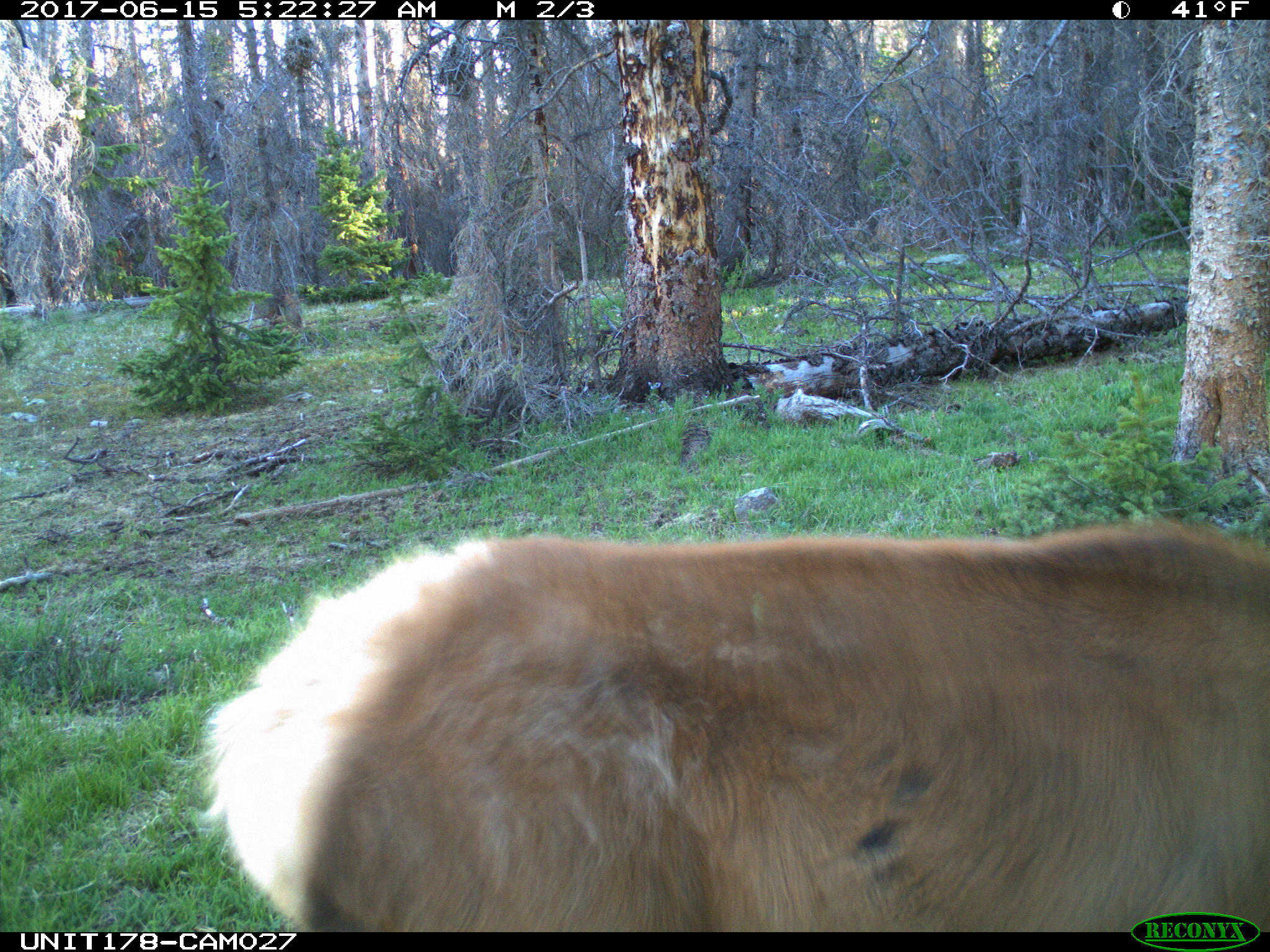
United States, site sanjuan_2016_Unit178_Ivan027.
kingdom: Animalia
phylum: Chordata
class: Mammalia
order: Artiodactyla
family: Cervidae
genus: Cervus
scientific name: Cervus elaphus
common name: red deer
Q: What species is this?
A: Cervus elaphus (red deer).